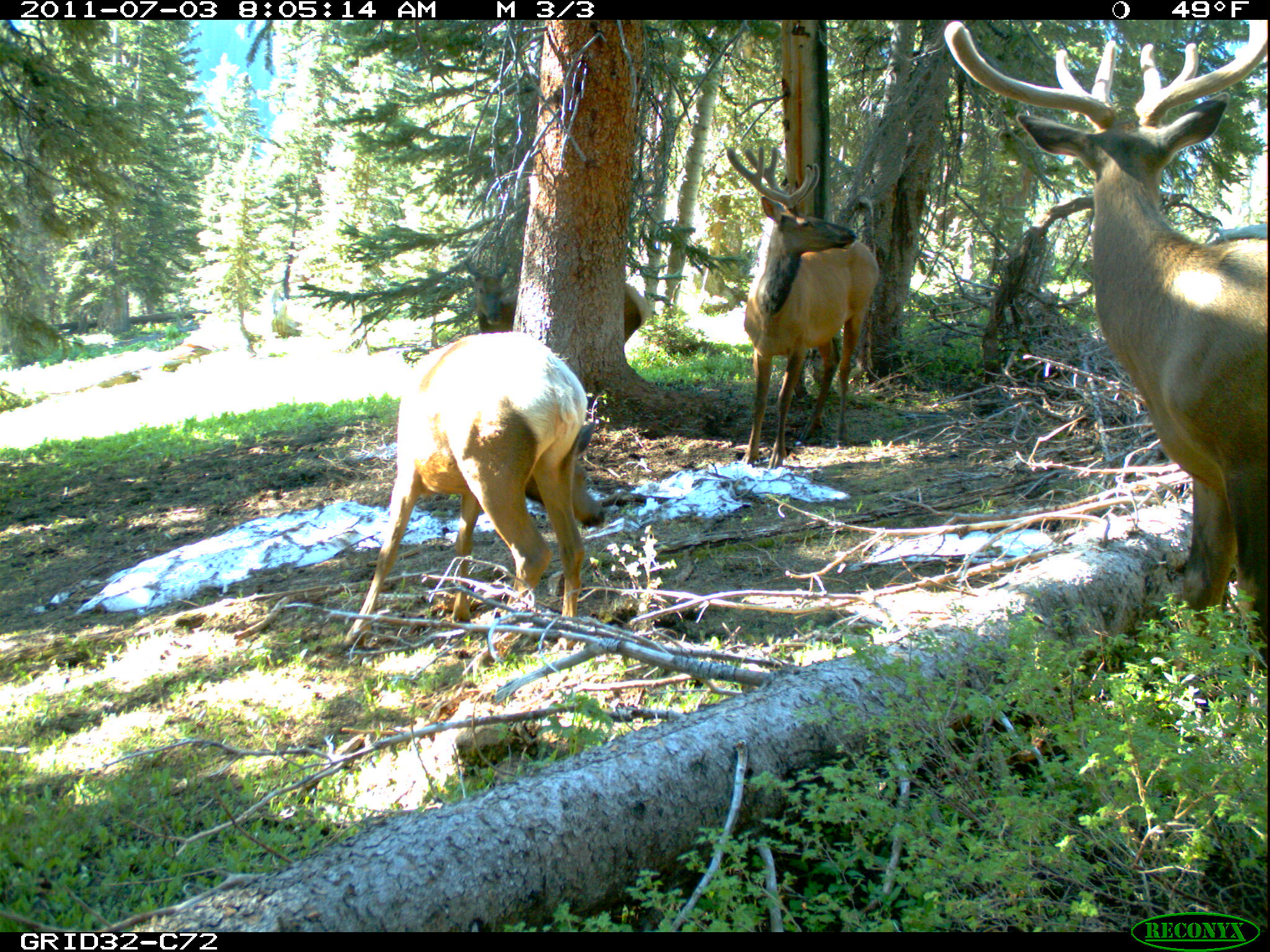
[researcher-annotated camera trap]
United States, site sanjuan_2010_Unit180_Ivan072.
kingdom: Animalia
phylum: Chordata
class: Mammalia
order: Artiodactyla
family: Cervidae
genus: Cervus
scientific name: Cervus elaphus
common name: red deer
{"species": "Cervus elaphus (red deer)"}